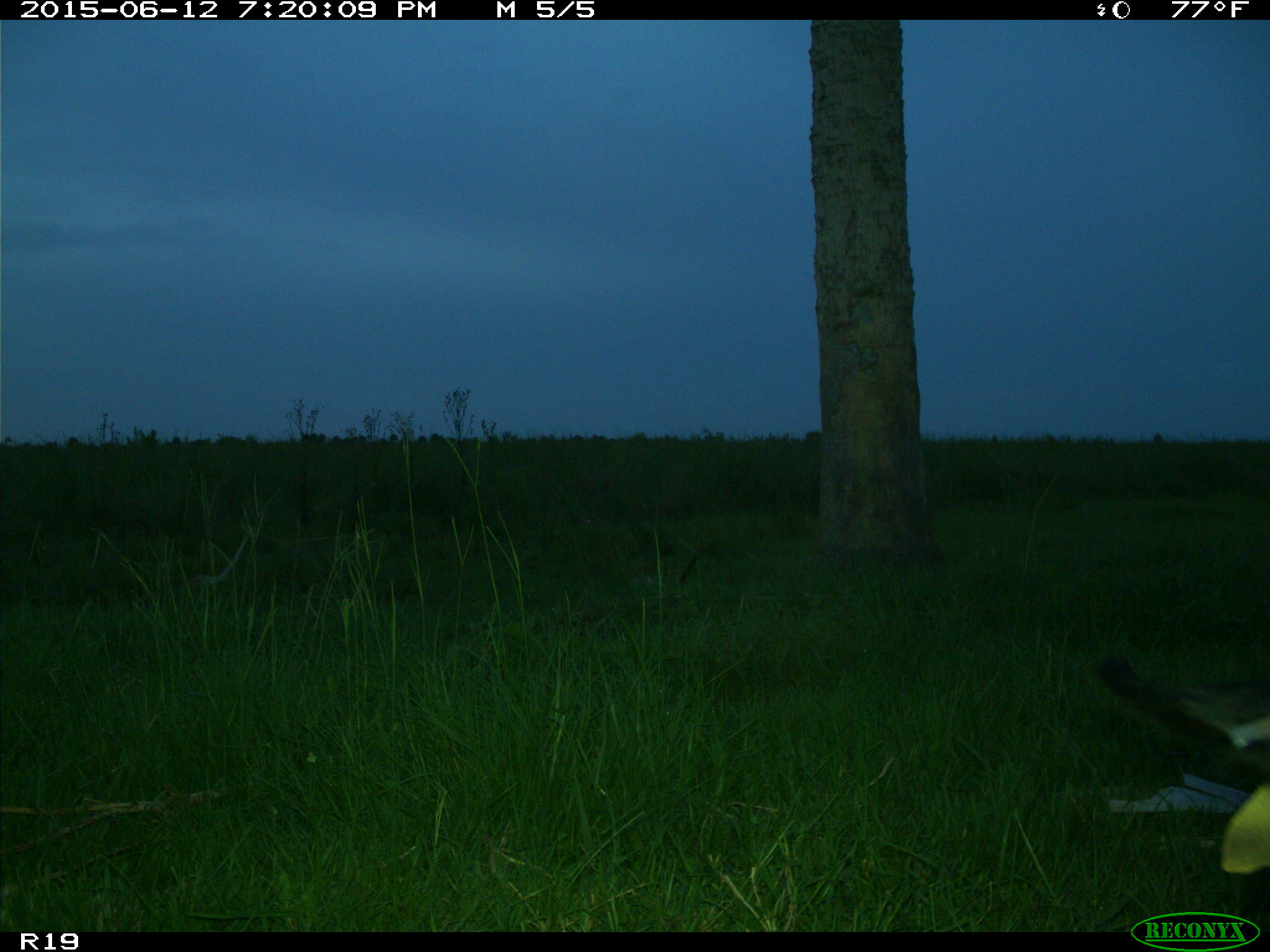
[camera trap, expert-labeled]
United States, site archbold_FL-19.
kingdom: Animalia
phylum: Chordata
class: Mammalia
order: Artiodactyla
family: Bovidae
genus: Bos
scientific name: Bos taurus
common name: domestic cow